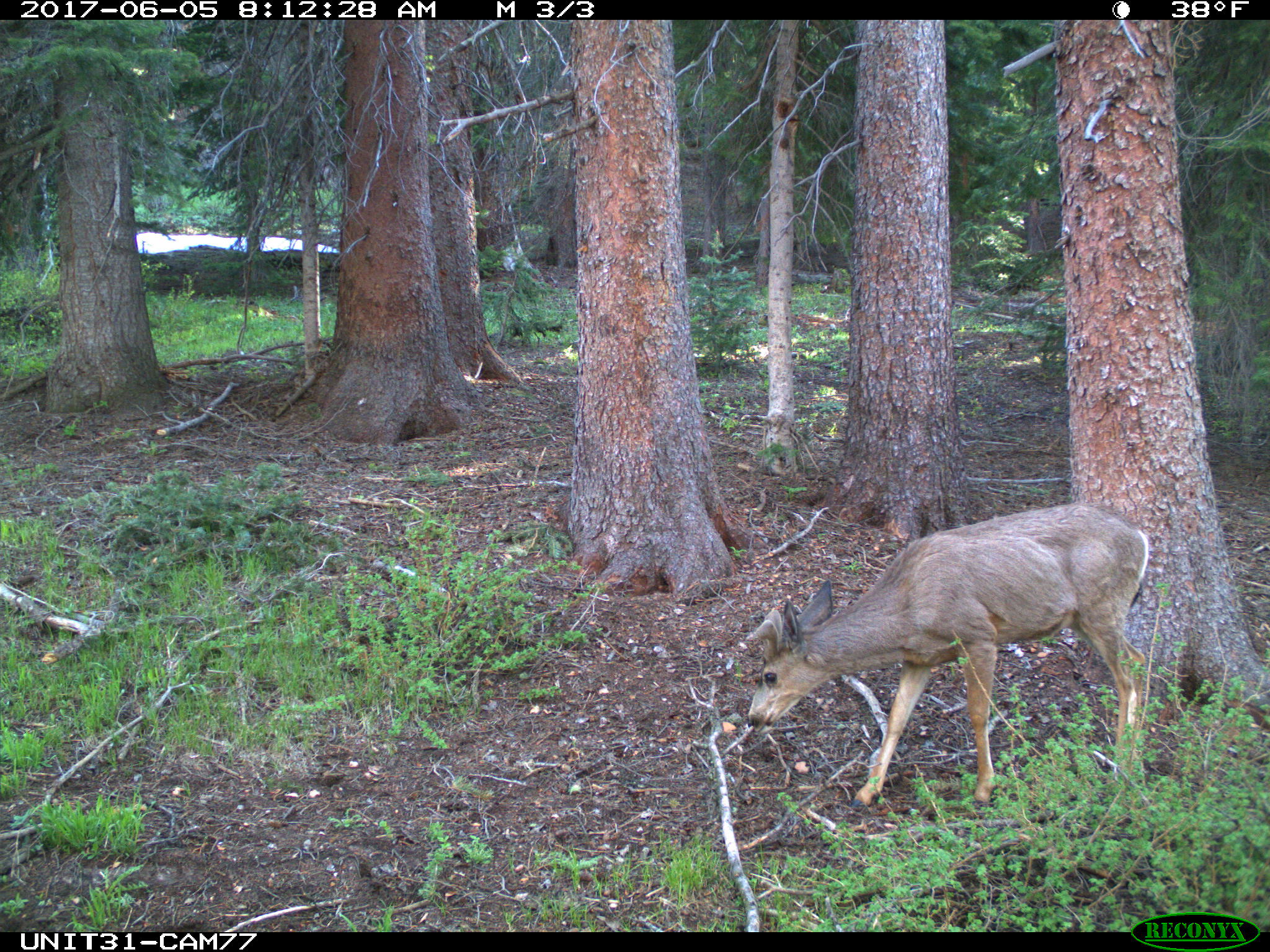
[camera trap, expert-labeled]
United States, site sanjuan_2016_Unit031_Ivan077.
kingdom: Animalia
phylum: Chordata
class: Mammalia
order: Artiodactyla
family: Cervidae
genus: Odocoileus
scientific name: Odocoileus hemionus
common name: mule deer